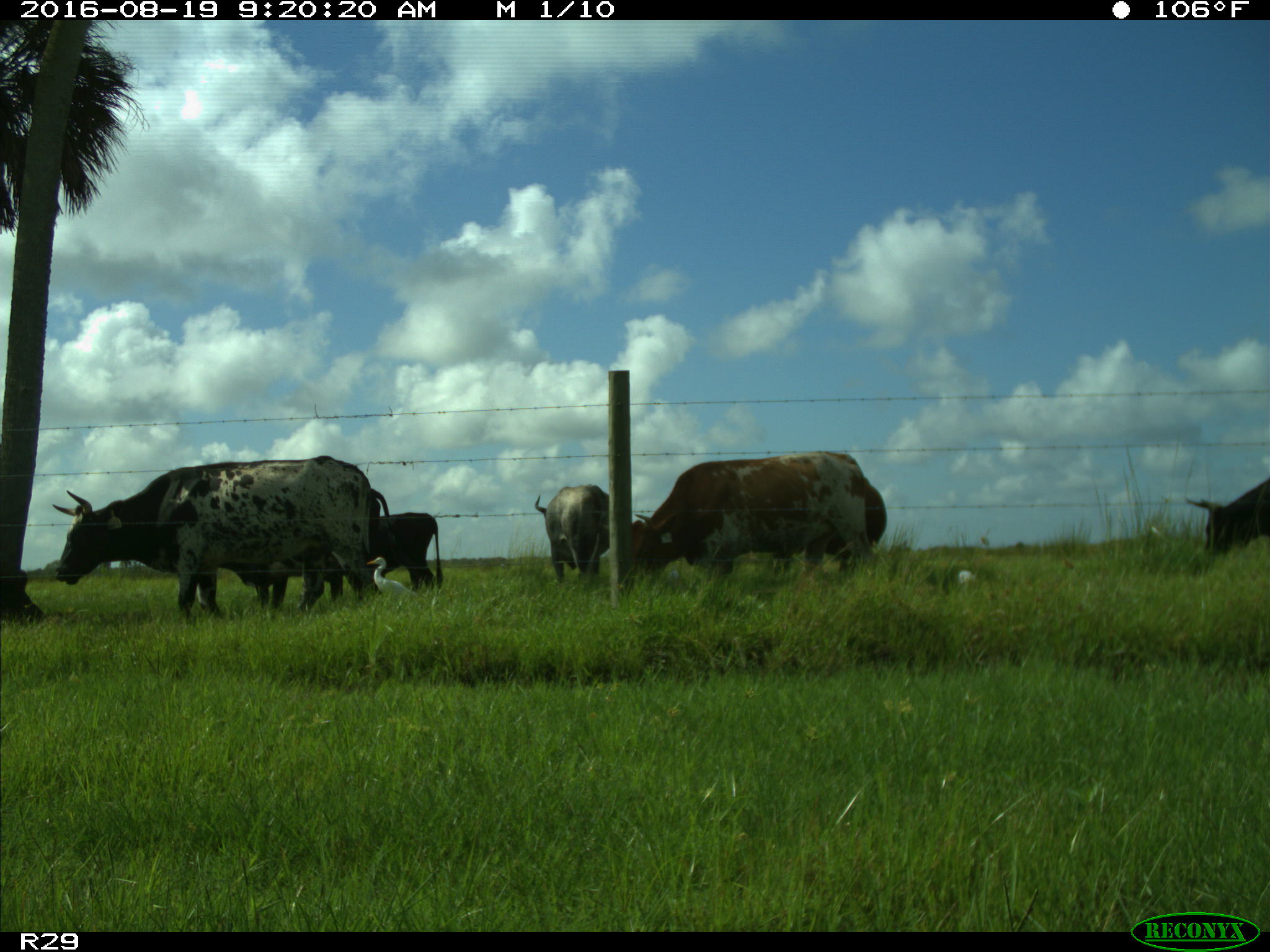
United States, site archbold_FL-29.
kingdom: Animalia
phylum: Chordata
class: Mammalia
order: Artiodactyla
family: Bovidae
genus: Bos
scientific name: Bos taurus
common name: domestic cow